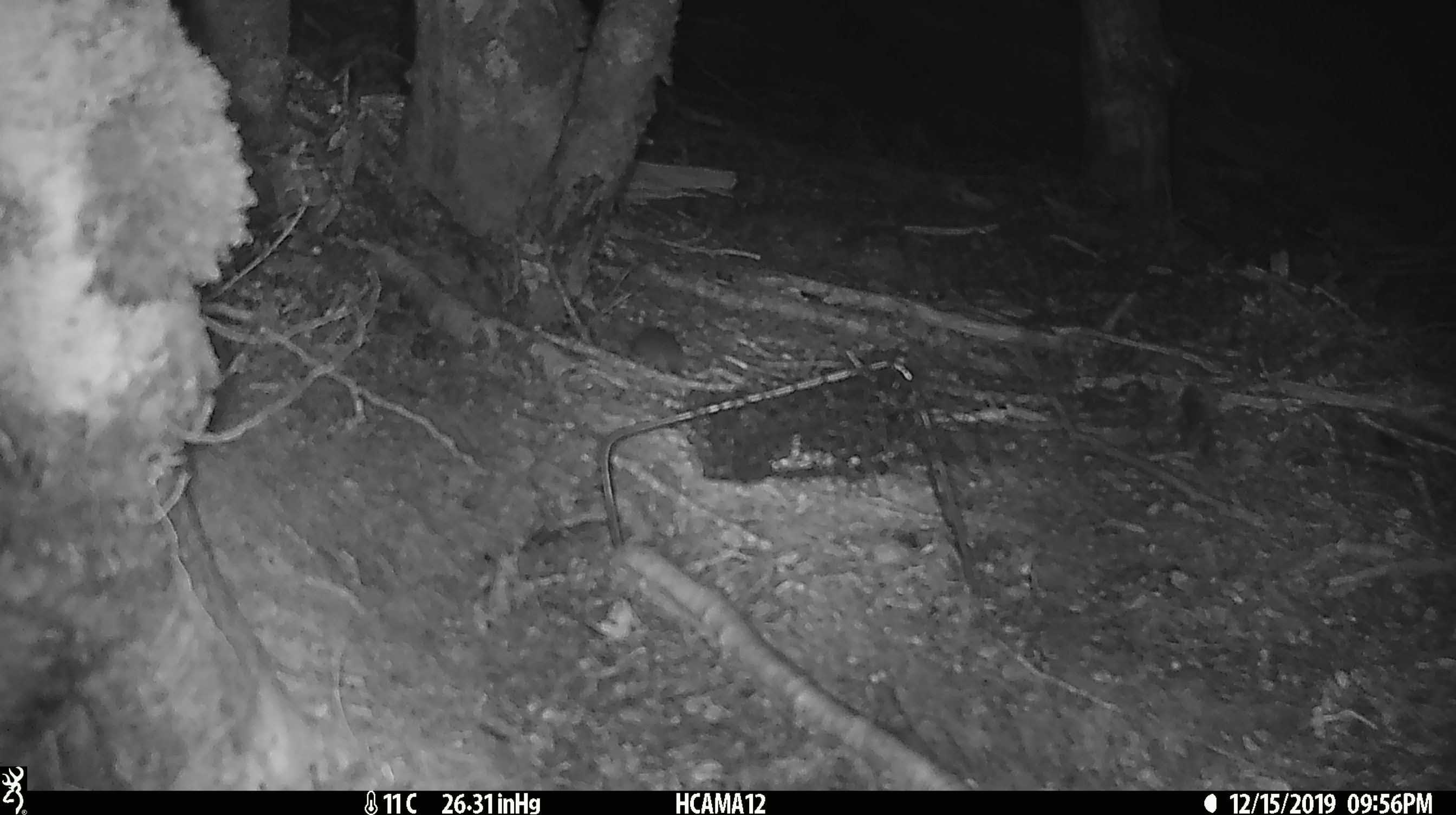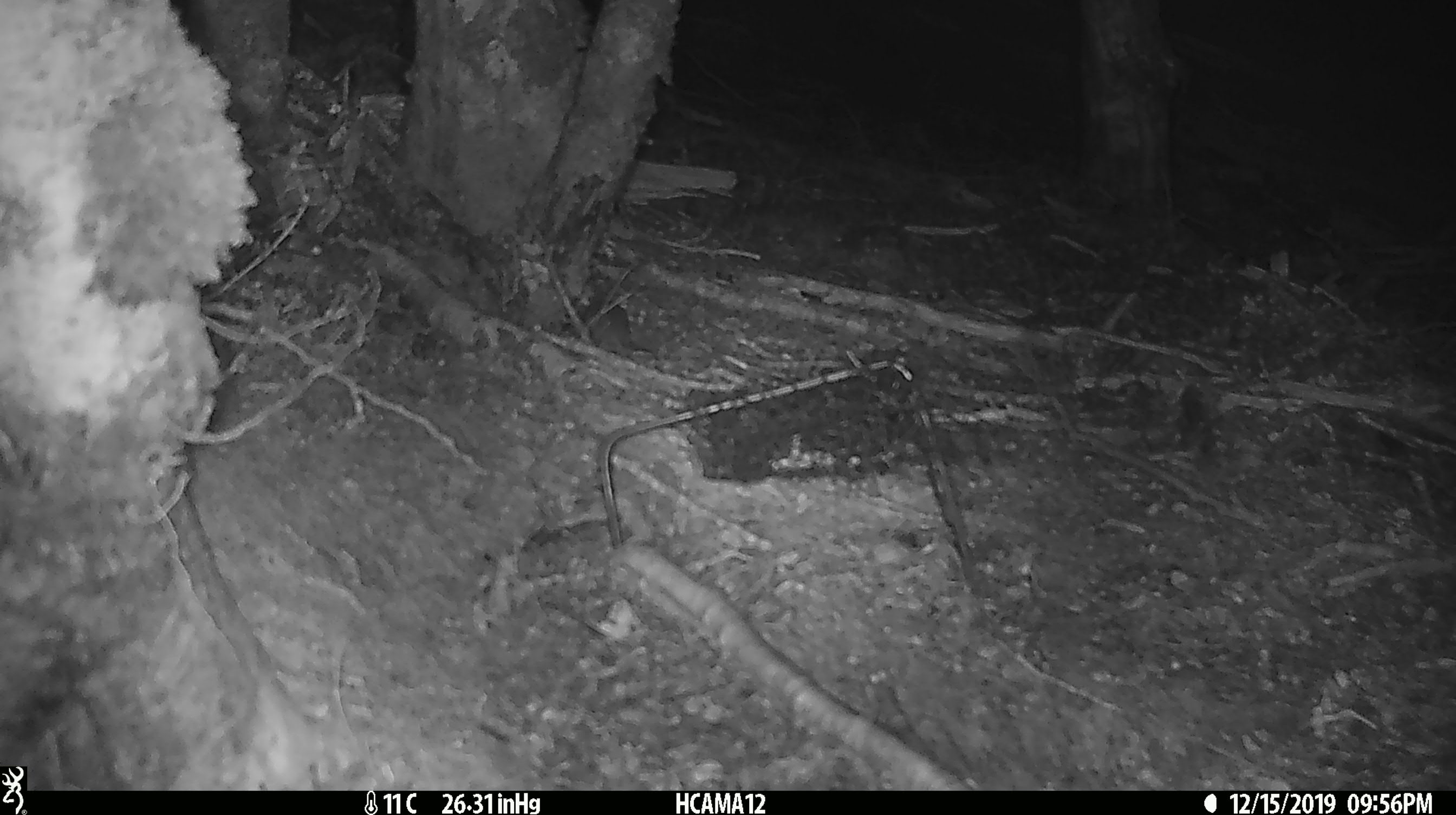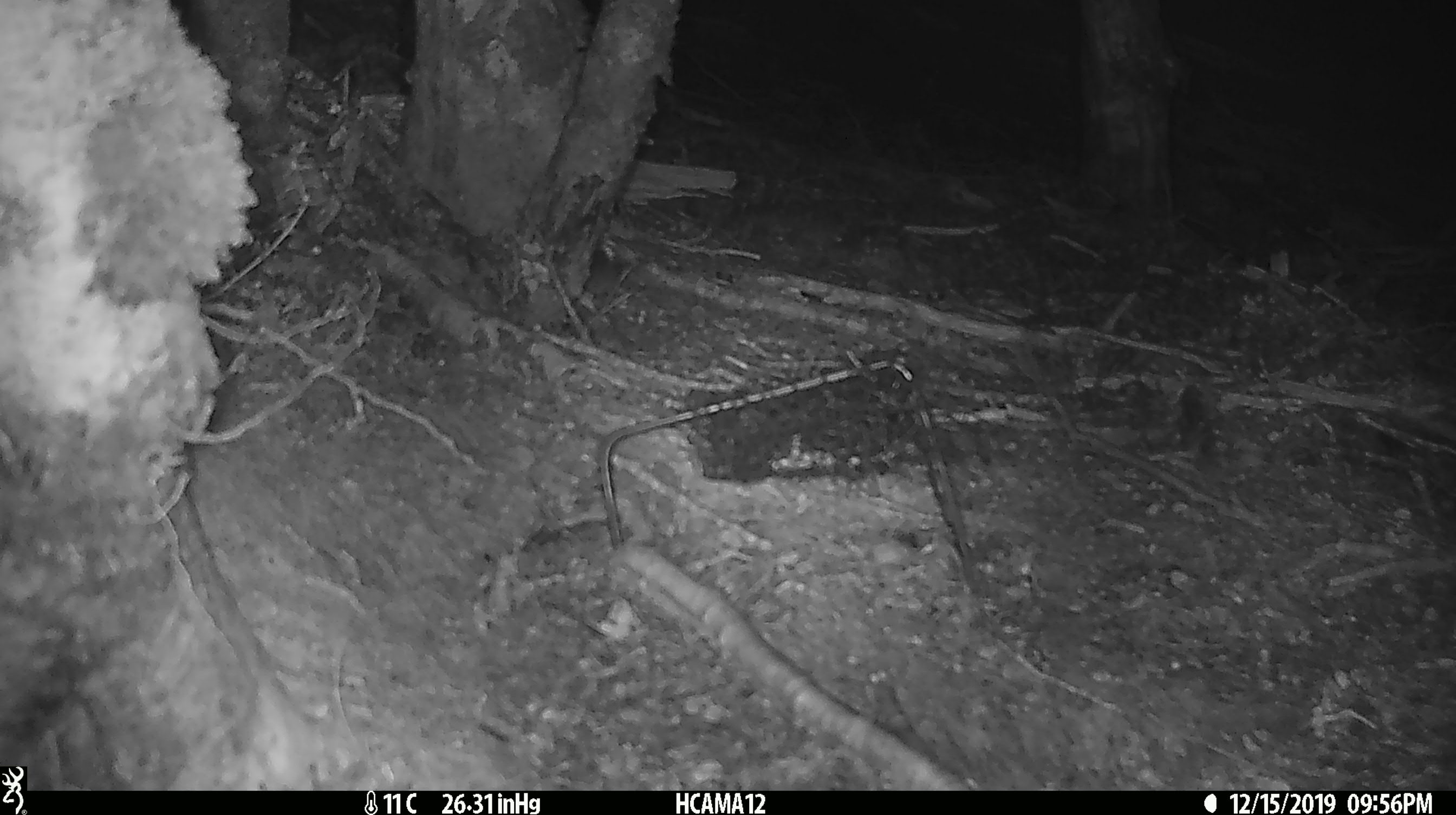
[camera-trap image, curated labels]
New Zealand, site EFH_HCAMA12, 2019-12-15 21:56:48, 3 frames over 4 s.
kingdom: Animalia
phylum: Chordata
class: Mammalia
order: Rodentia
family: Muridae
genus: Mus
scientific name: Mus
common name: mouse